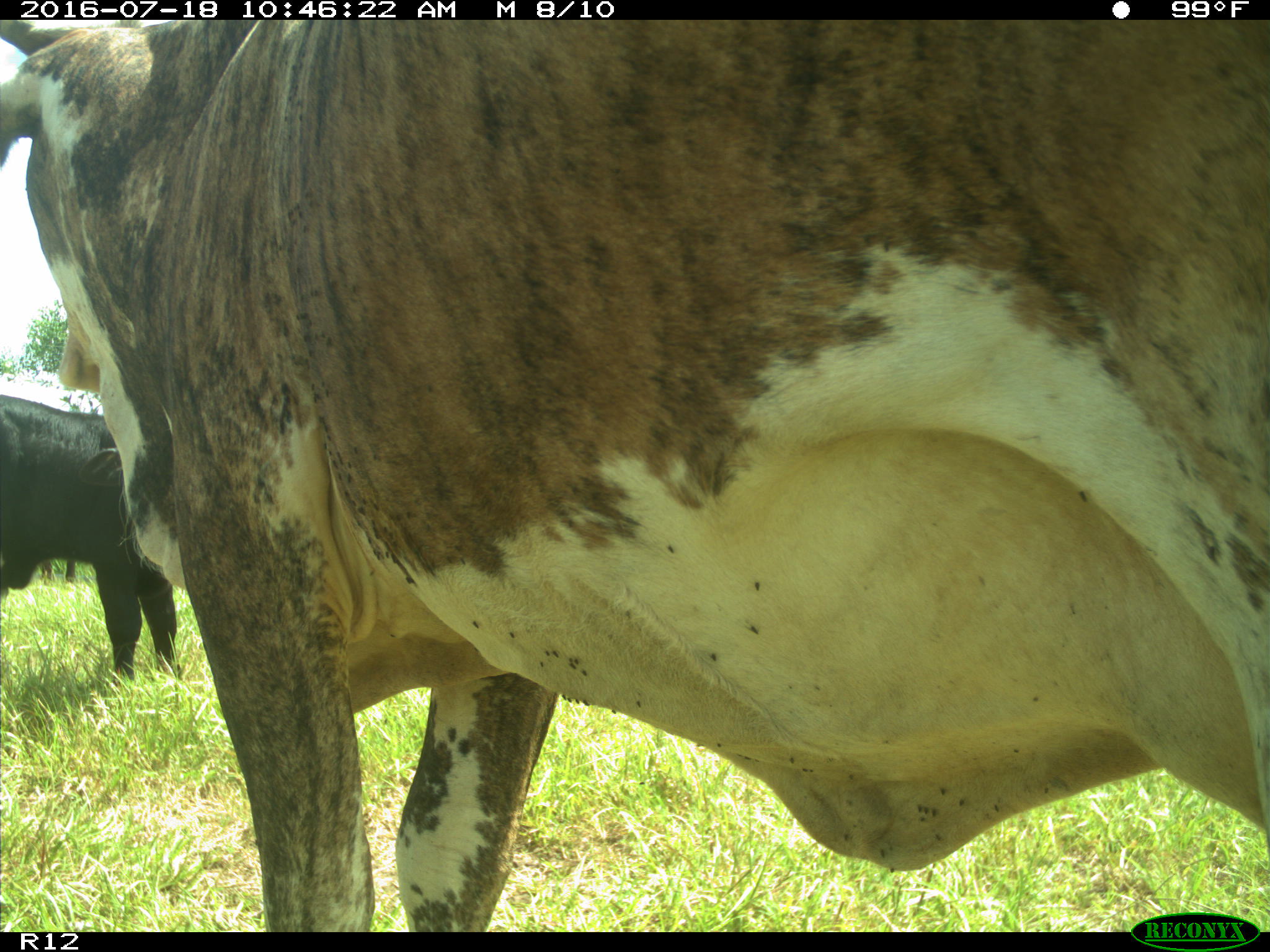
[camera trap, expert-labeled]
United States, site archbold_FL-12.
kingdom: Animalia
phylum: Chordata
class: Mammalia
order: Artiodactyla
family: Bovidae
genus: Bos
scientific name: Bos taurus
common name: domestic cow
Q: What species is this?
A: Bos taurus (domestic cow).